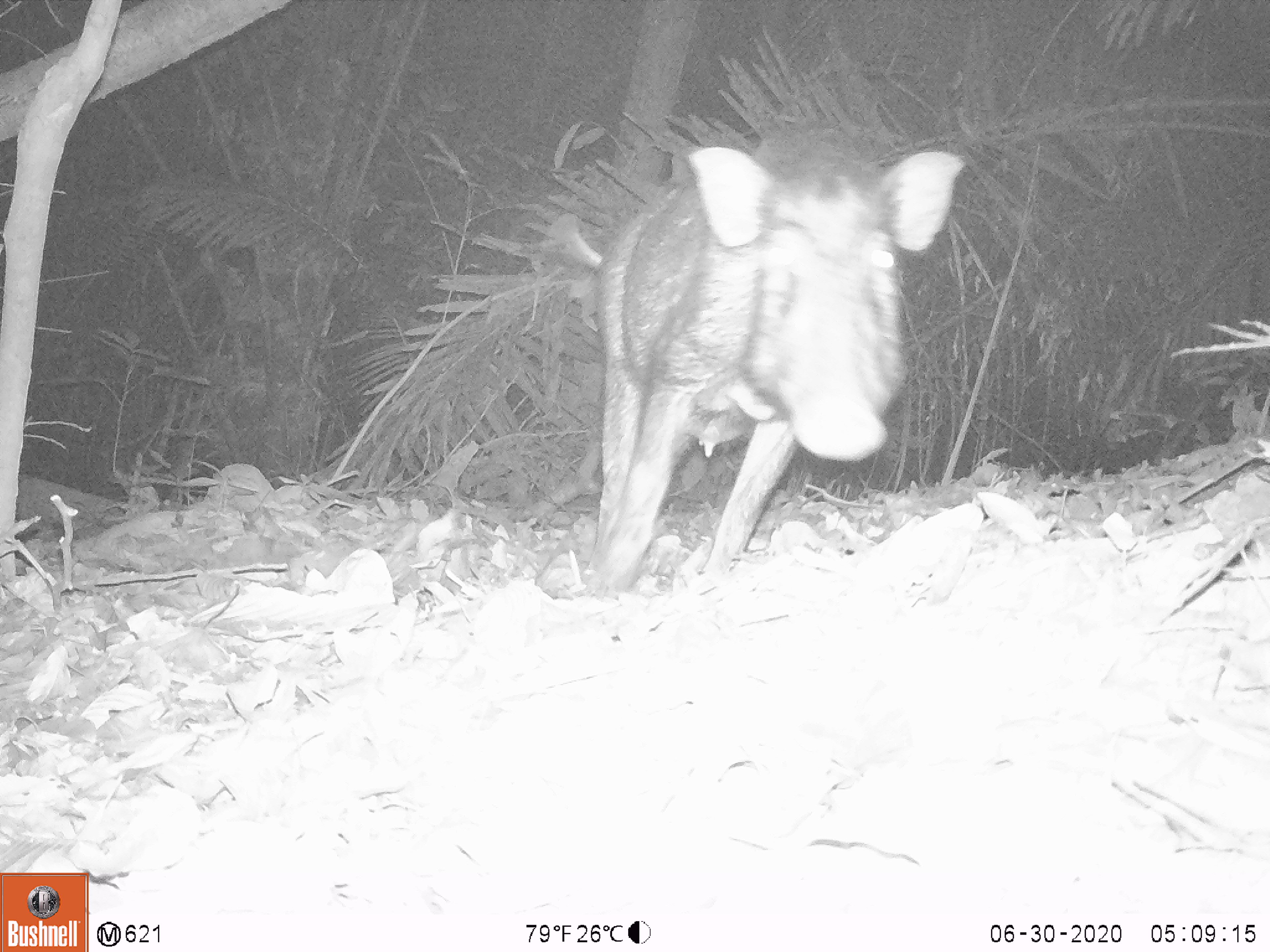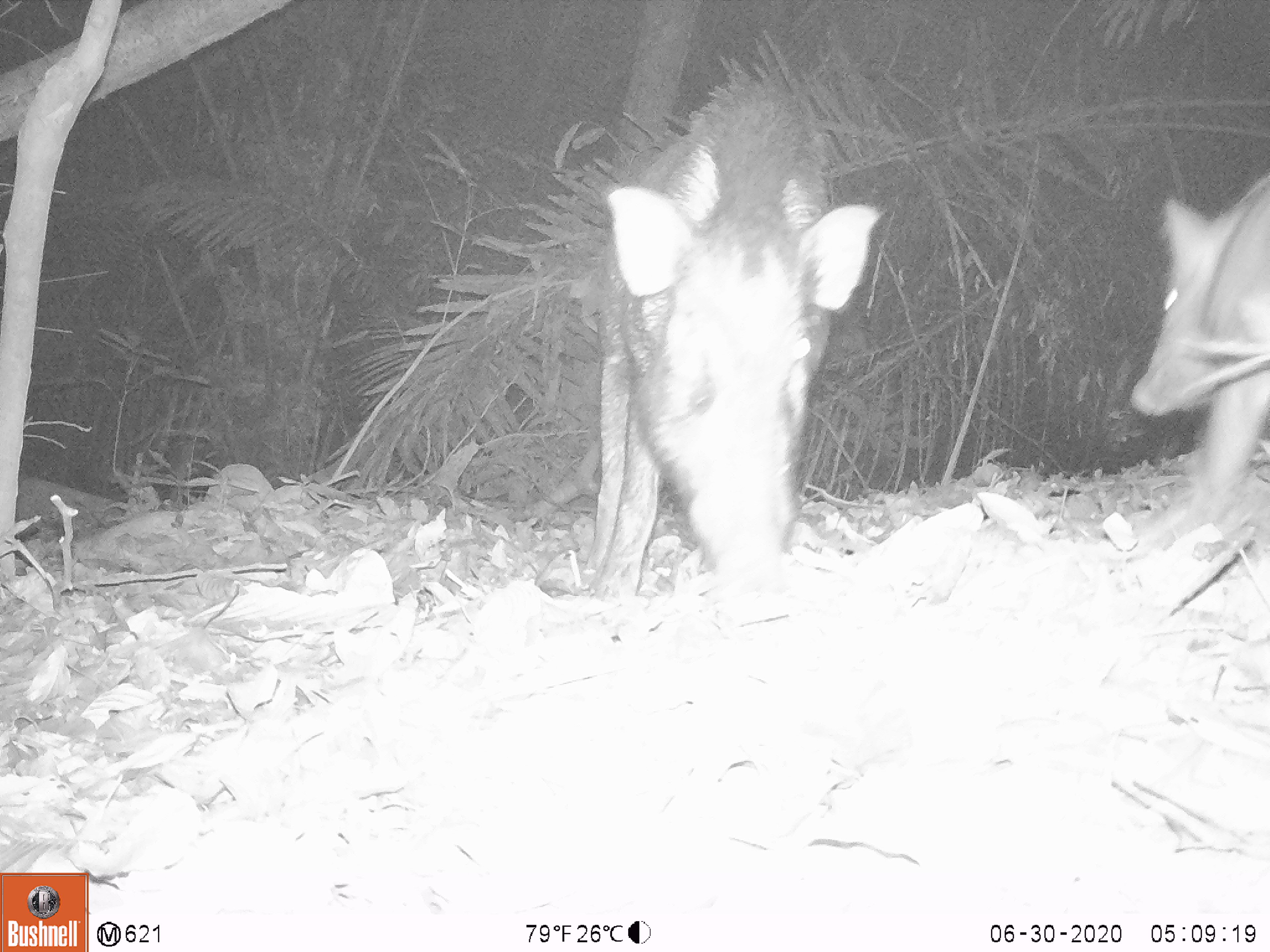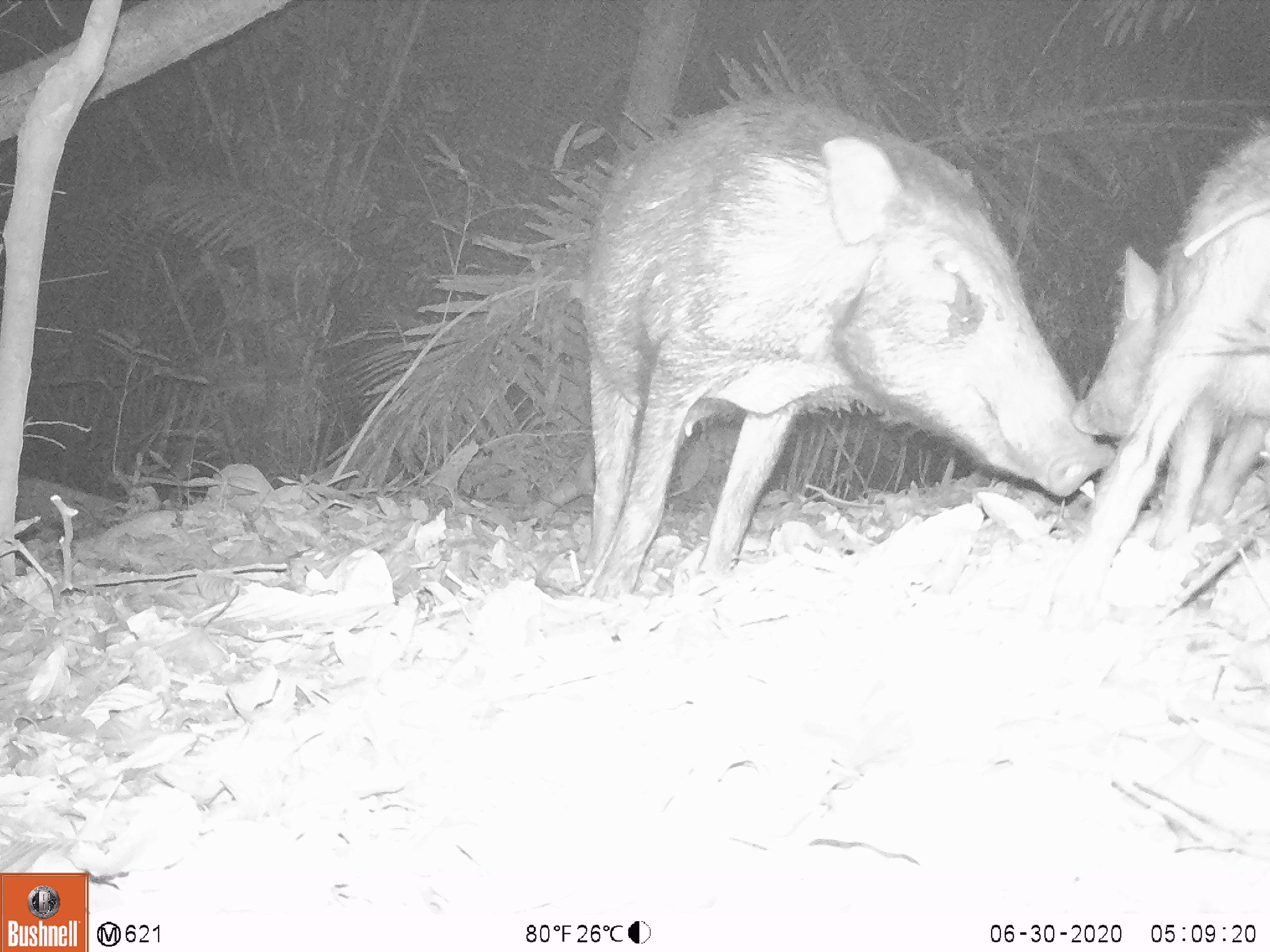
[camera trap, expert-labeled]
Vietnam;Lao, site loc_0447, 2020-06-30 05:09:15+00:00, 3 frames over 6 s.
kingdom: Animalia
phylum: Chordata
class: Mammalia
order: Artiodactyla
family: Suidae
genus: Sus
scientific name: Sus scrofa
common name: eurasian wild pig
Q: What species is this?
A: Eurasian wild pig (Sus scrofa).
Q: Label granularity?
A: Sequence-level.